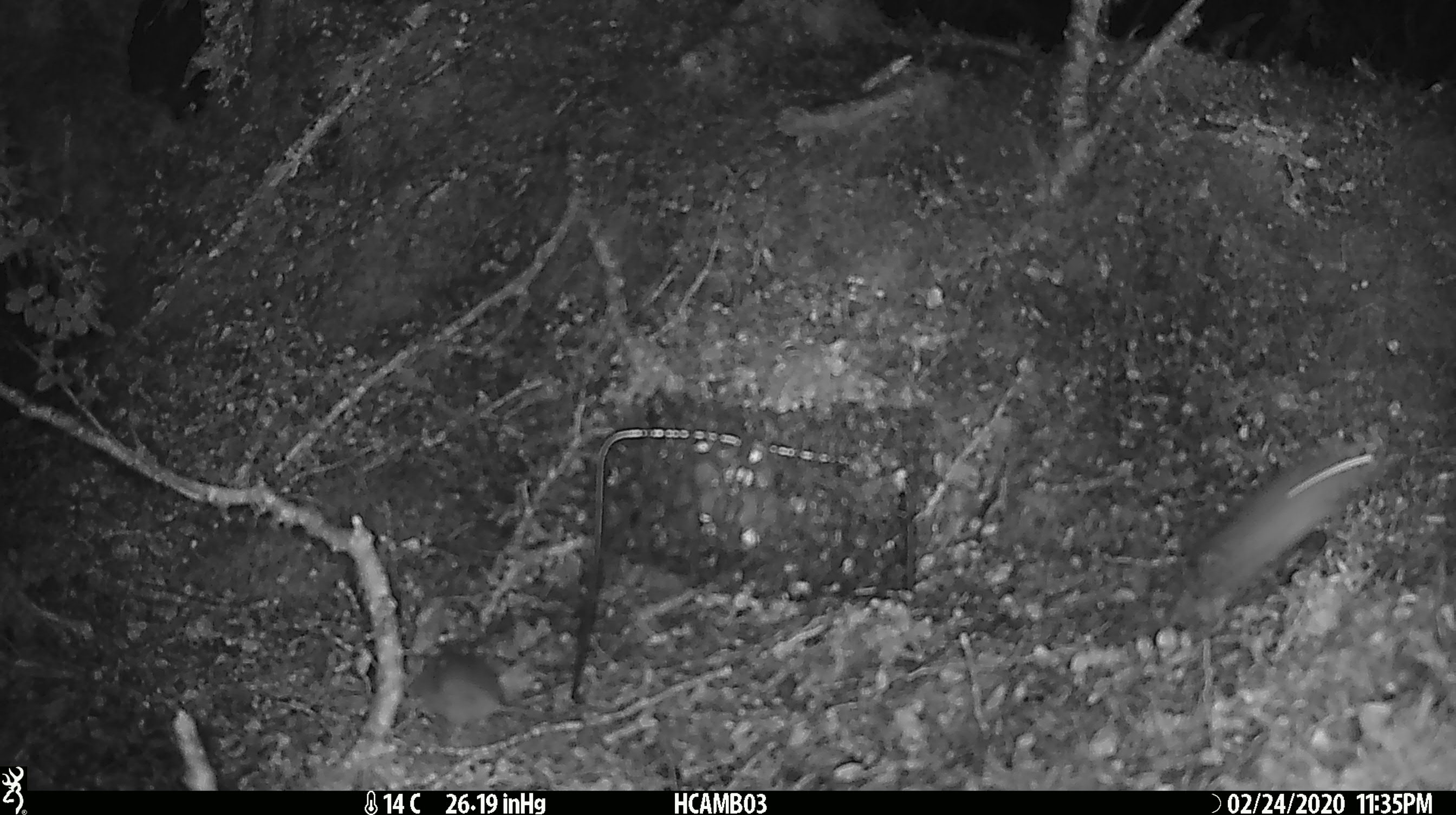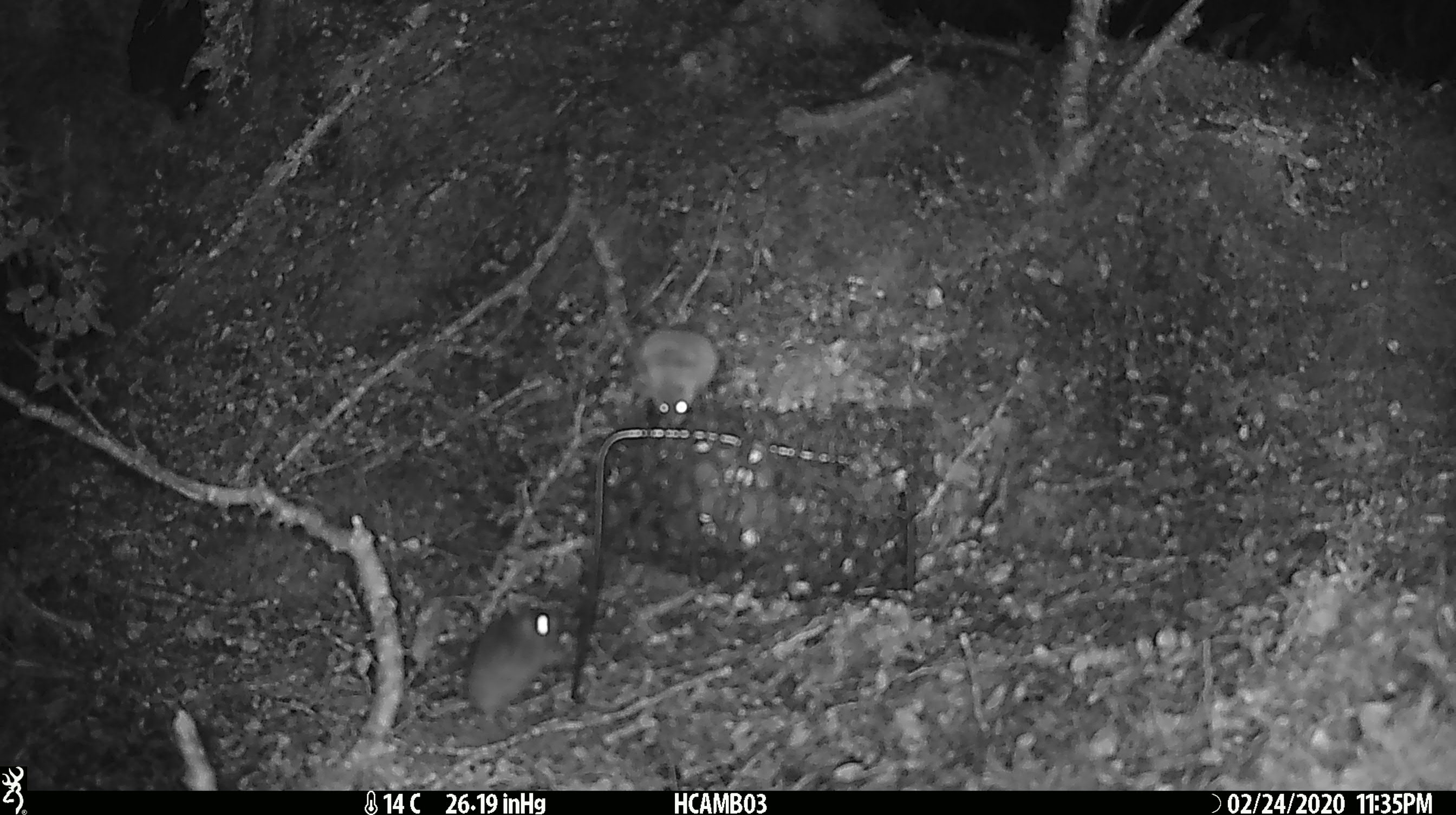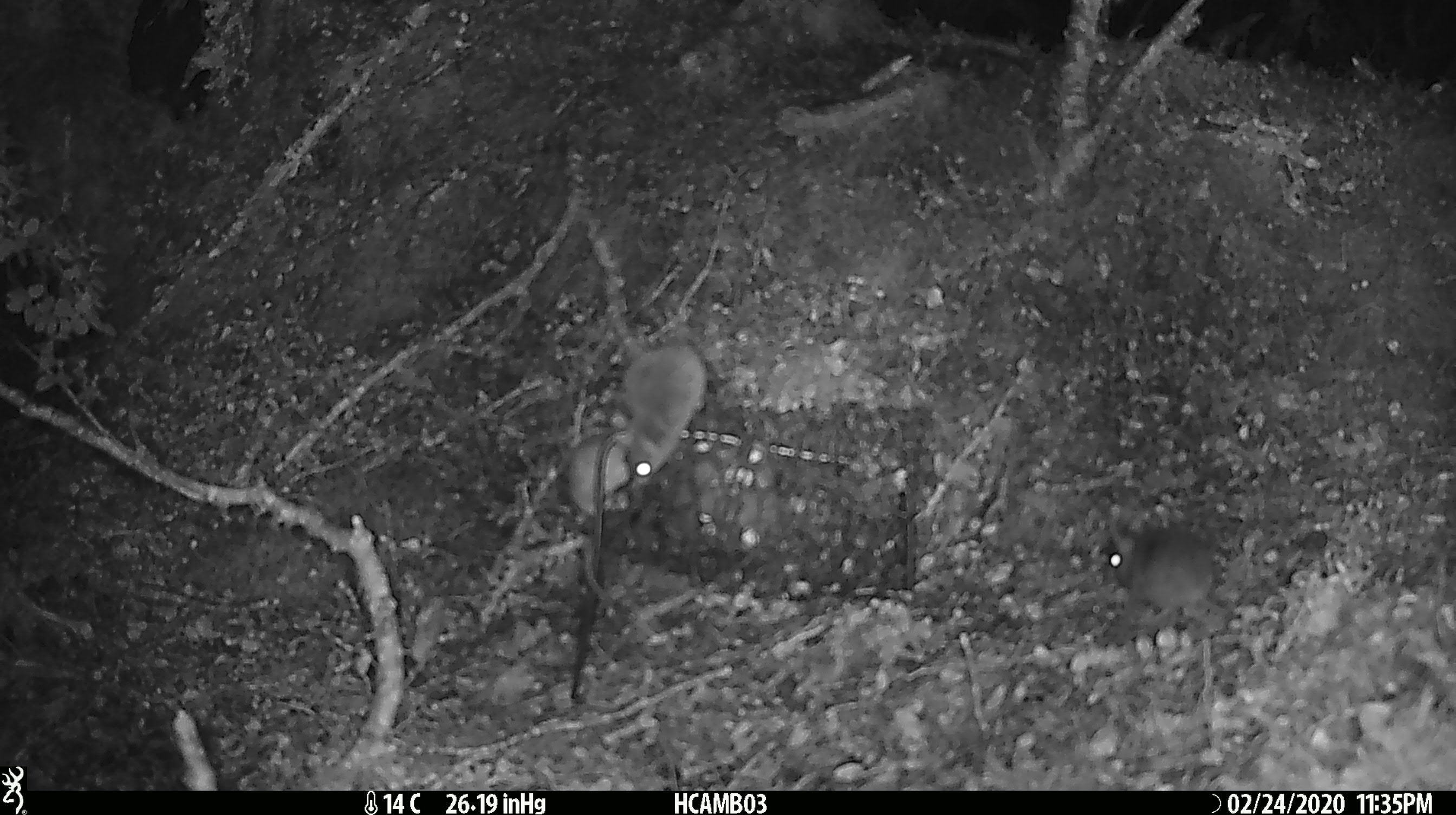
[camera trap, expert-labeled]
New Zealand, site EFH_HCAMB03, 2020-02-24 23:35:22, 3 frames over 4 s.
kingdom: Animalia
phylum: Chordata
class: Mammalia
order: Rodentia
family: Muridae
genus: Mus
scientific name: Mus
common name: mouse